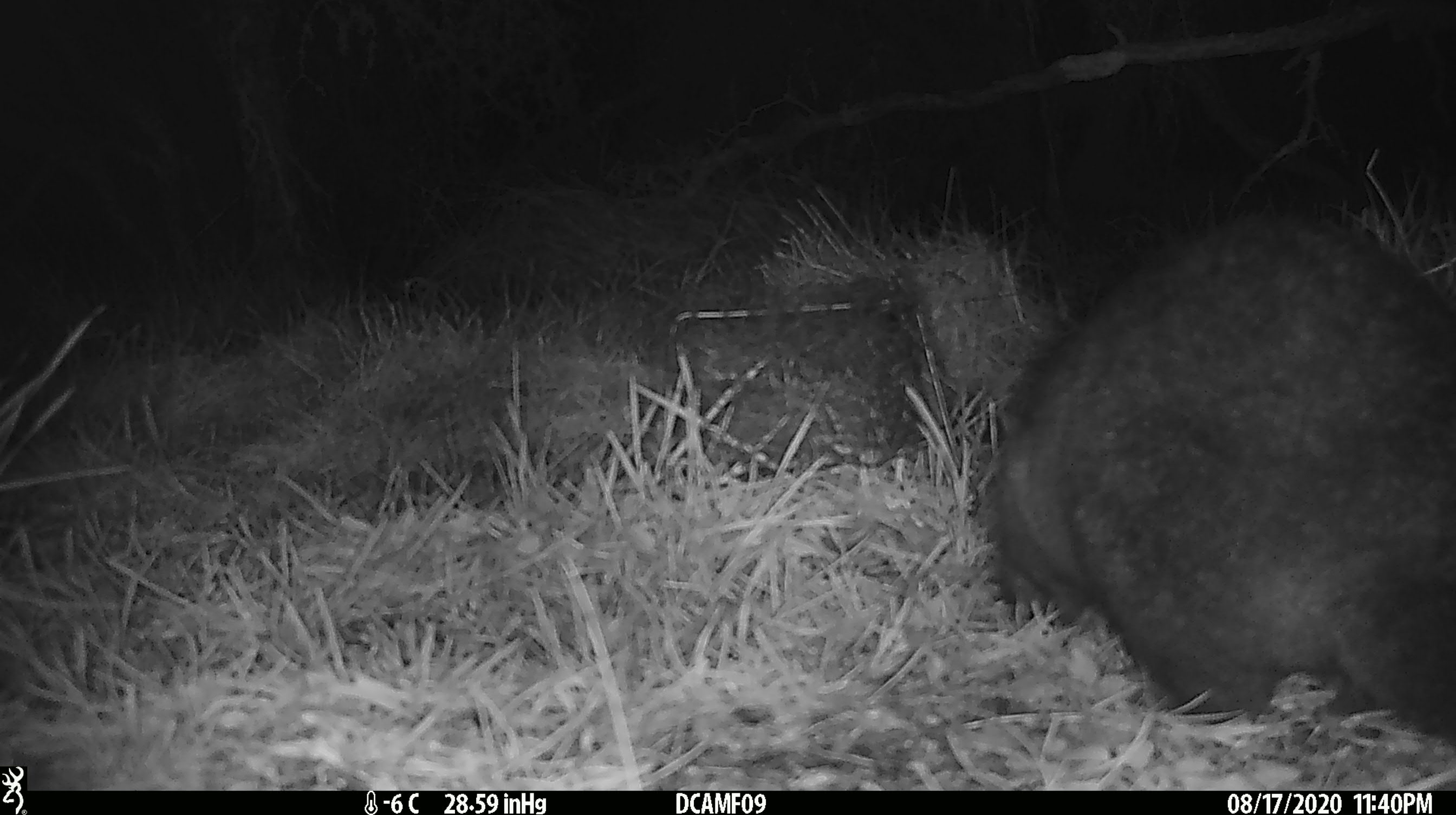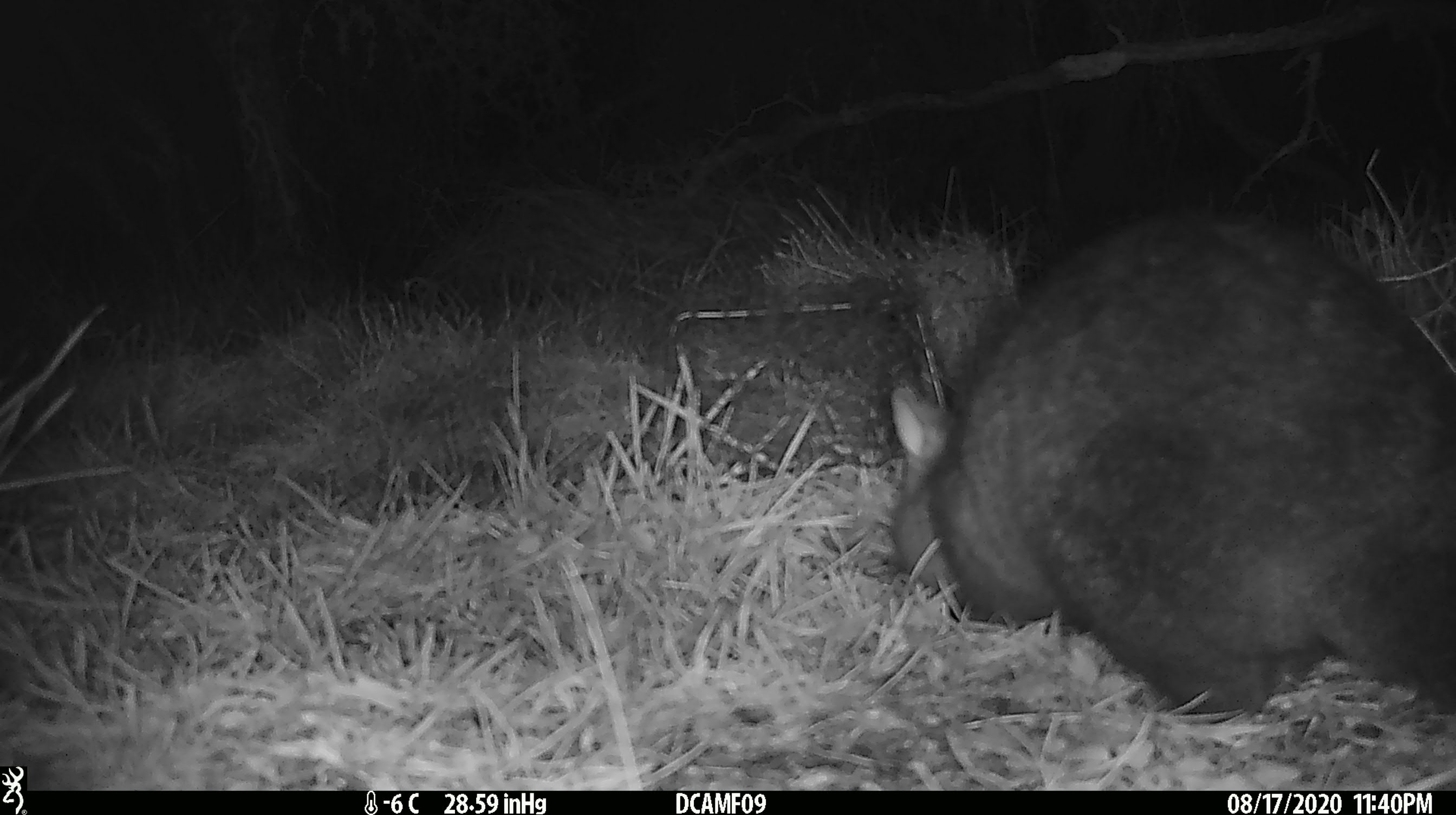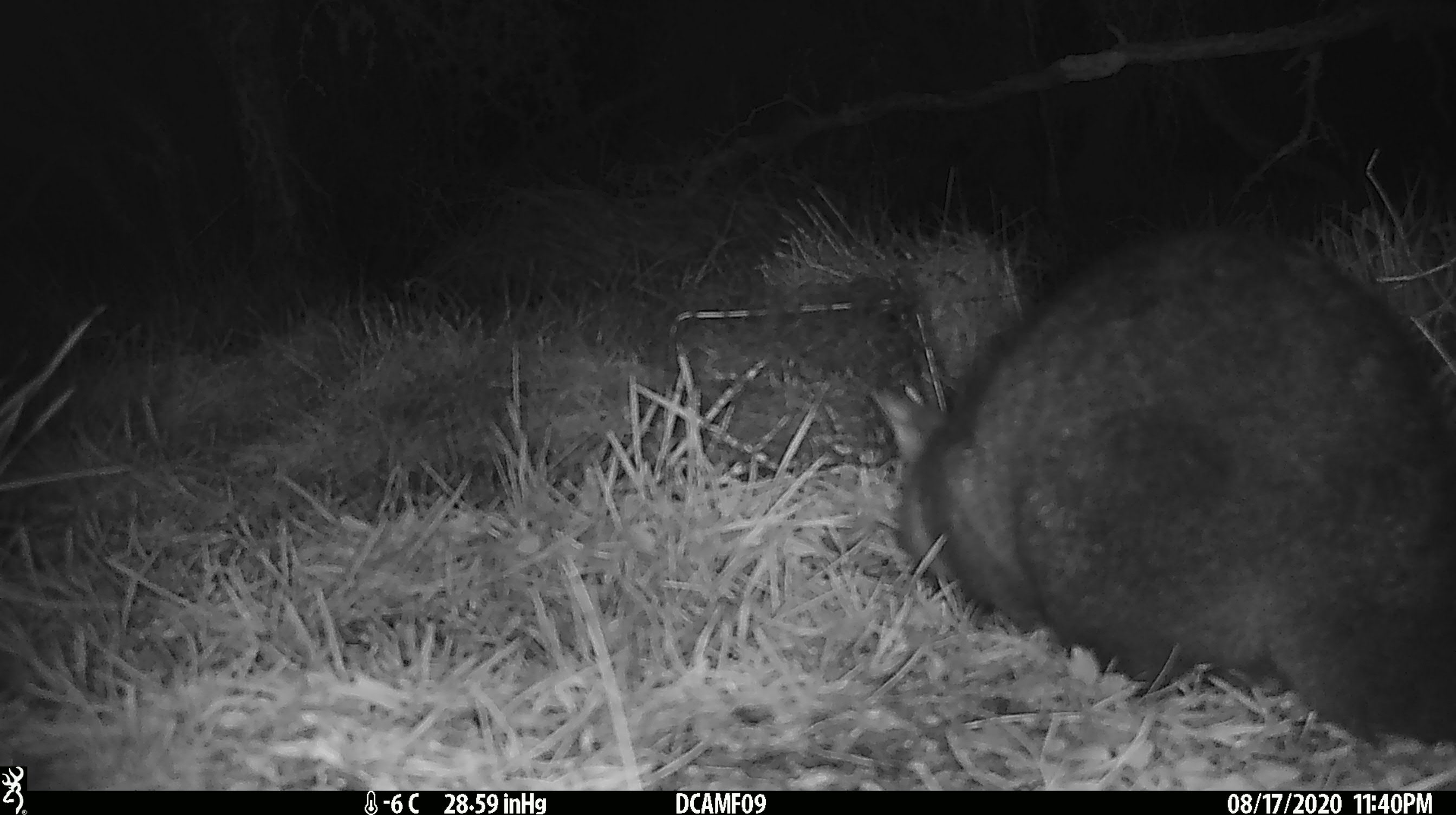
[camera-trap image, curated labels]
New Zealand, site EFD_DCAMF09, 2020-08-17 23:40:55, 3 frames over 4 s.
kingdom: Animalia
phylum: Chordata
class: Mammalia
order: Diprotodontia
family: Phalangeridae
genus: Trichosurus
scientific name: Trichosurus vulpecula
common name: common brushtail possum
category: possum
Possum (common brushtail possum) (Trichosurus vulpecula).